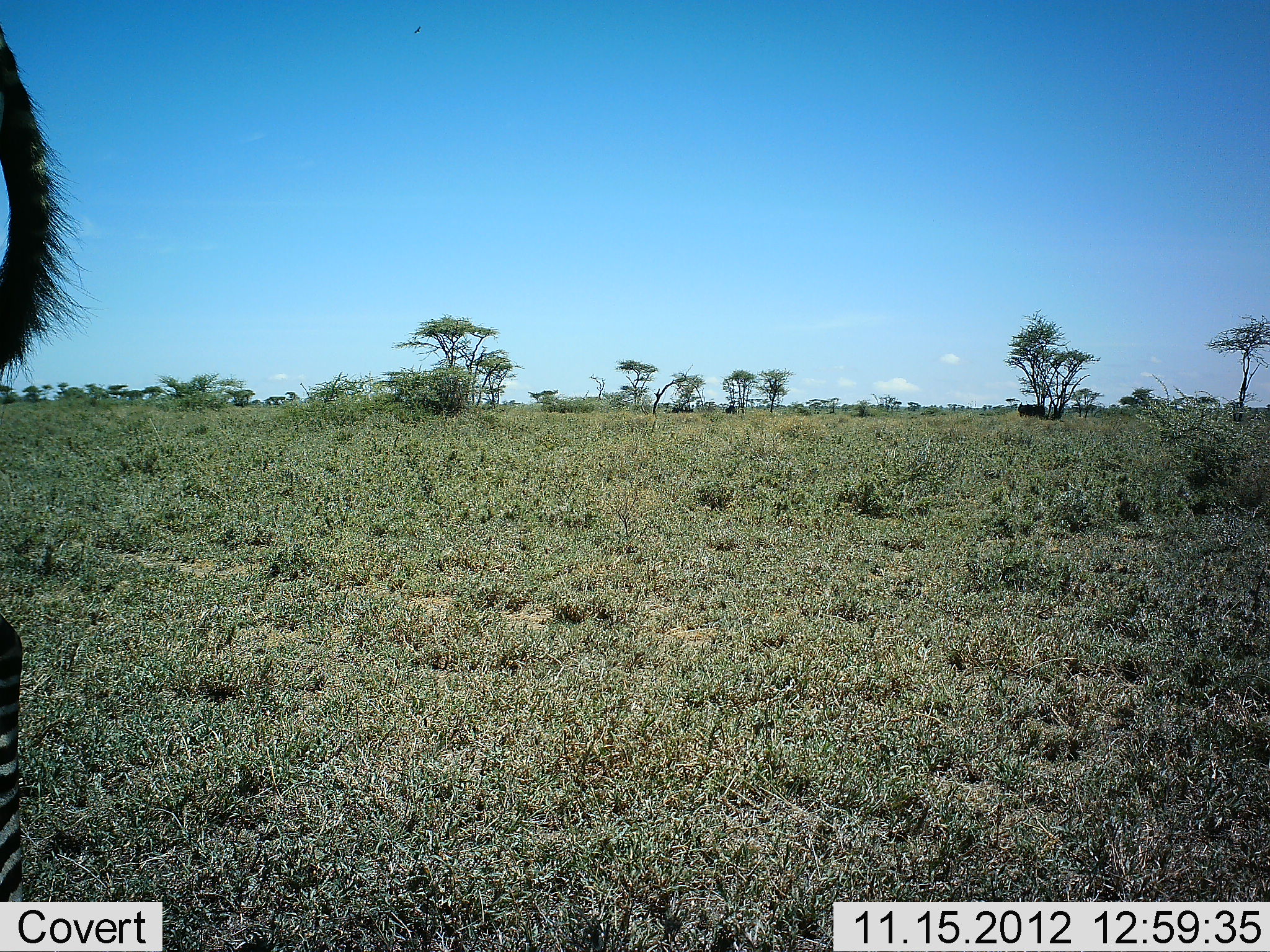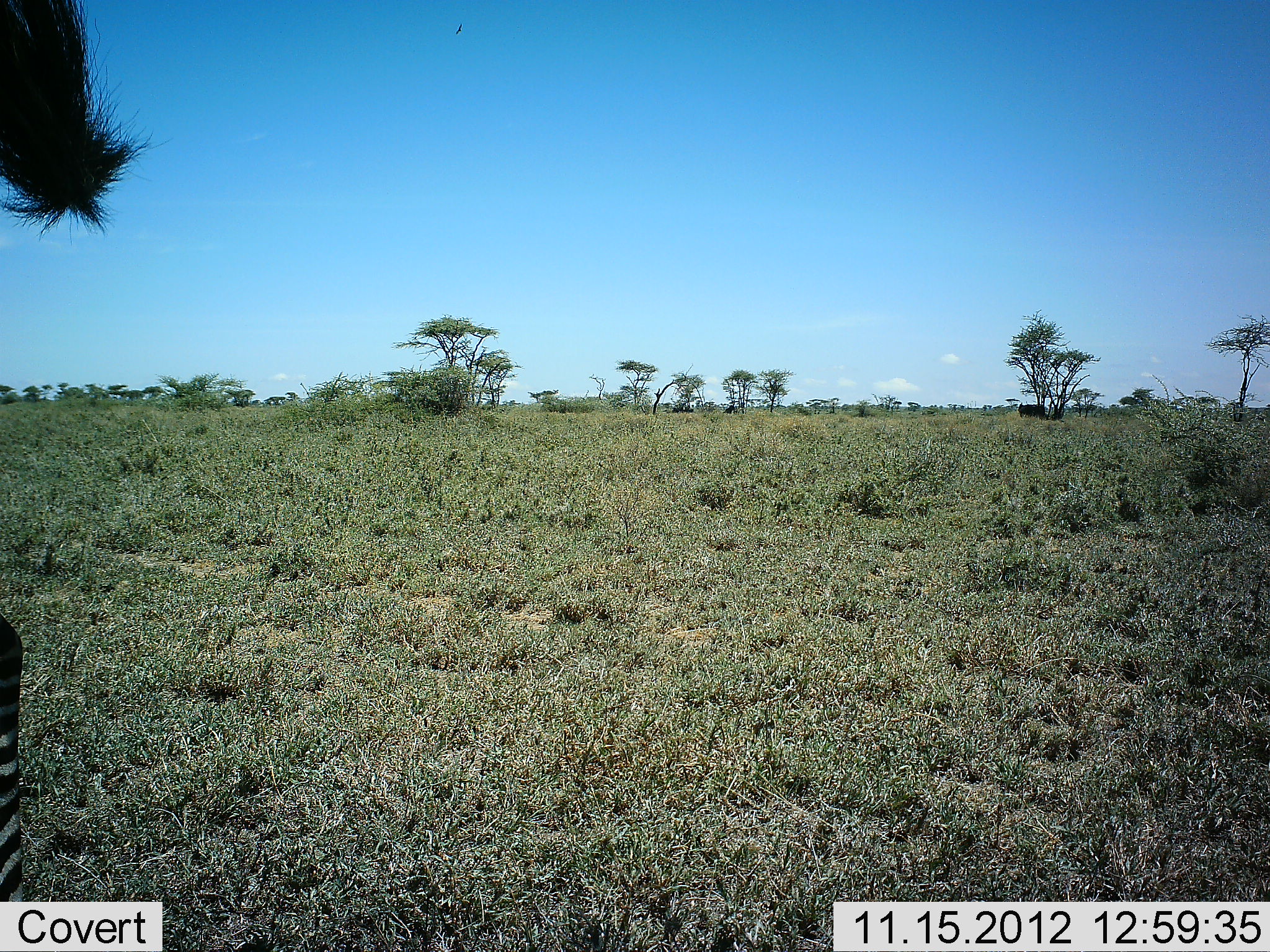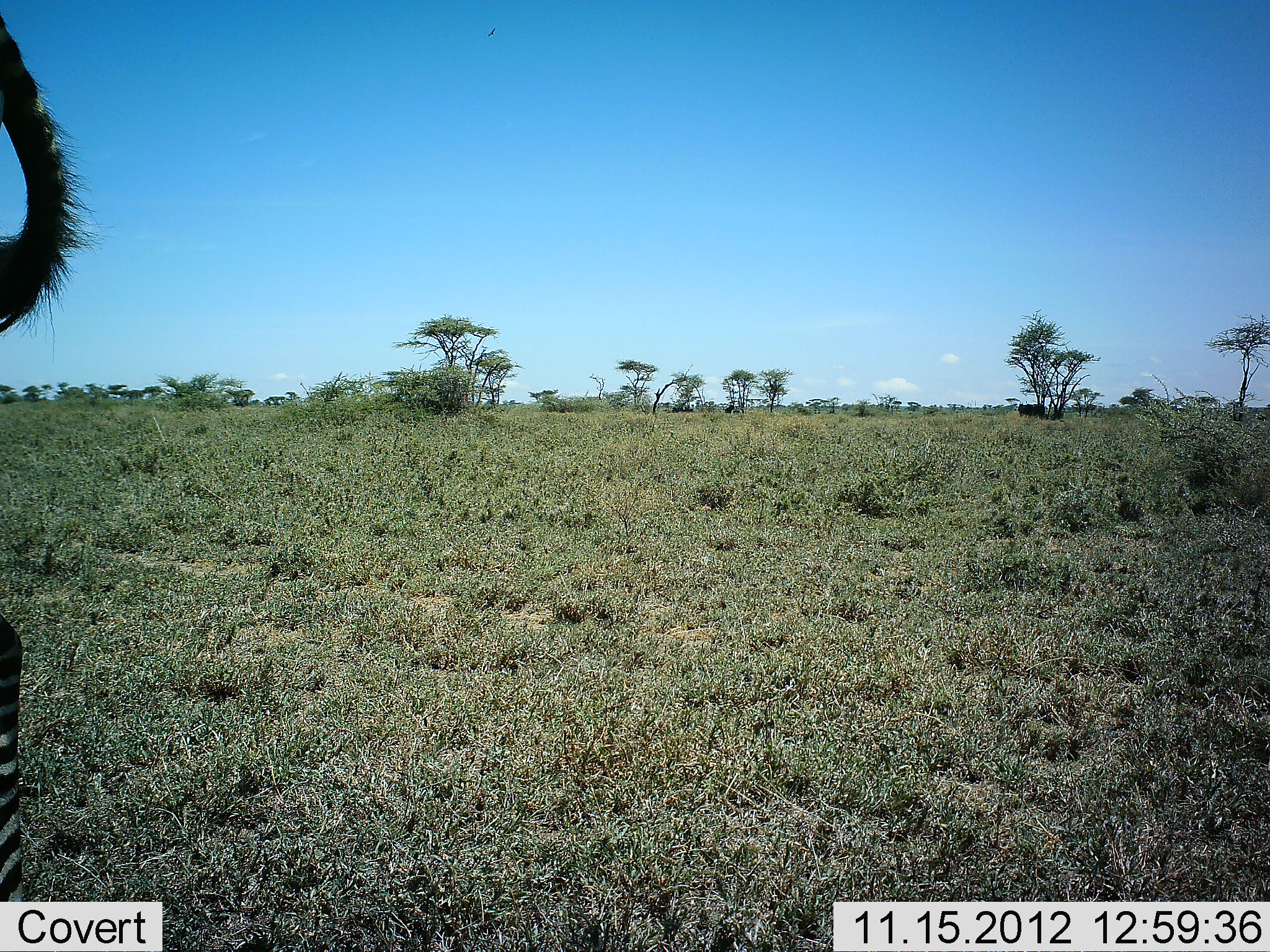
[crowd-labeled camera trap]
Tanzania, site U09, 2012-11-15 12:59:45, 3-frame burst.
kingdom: Animalia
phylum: Chordata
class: Mammalia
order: Perissodactyla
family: Equidae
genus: Equus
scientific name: Equus quagga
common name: plains zebra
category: zebra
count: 1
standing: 100%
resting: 0%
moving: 0%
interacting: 0%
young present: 0%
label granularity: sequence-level